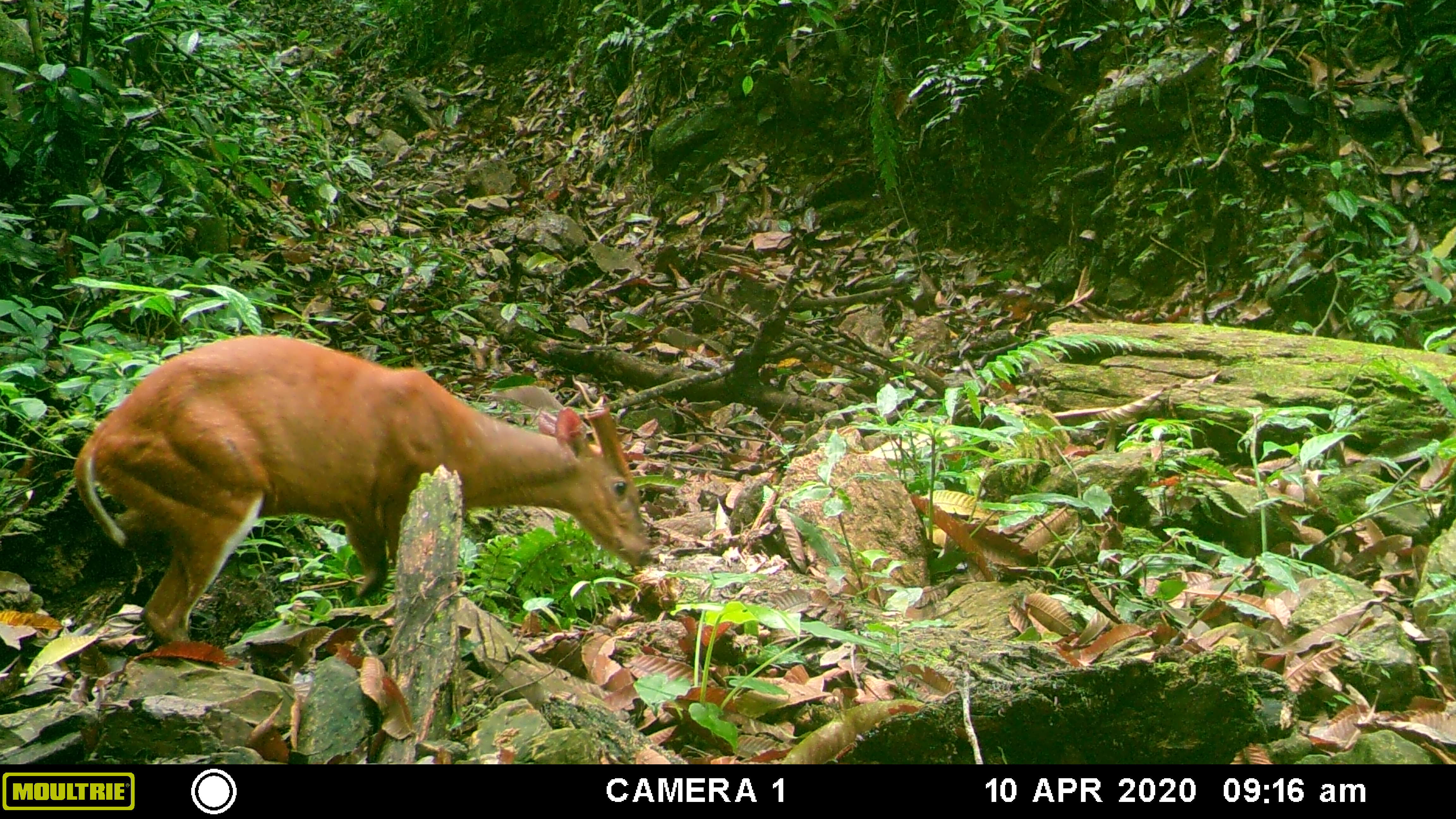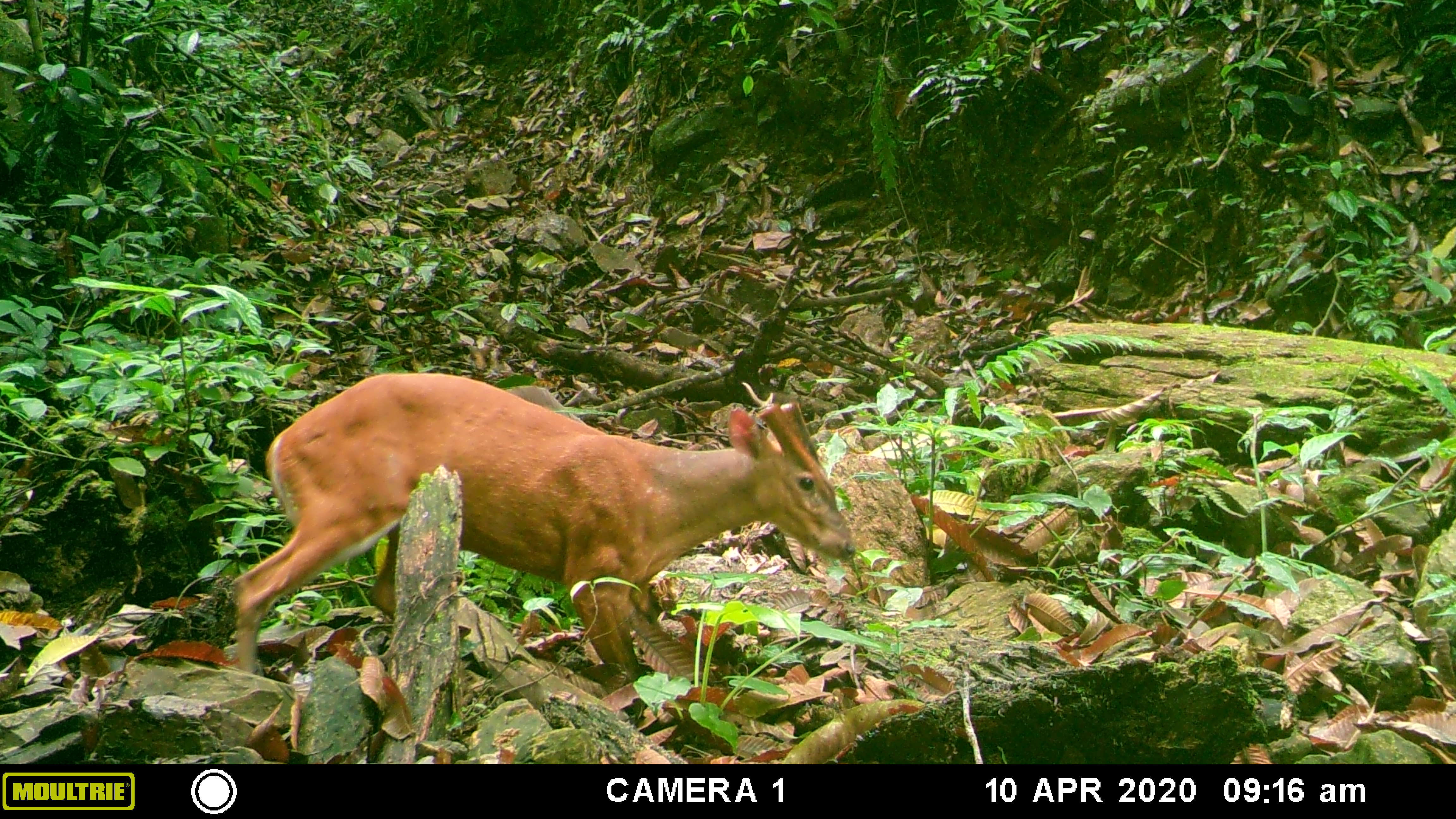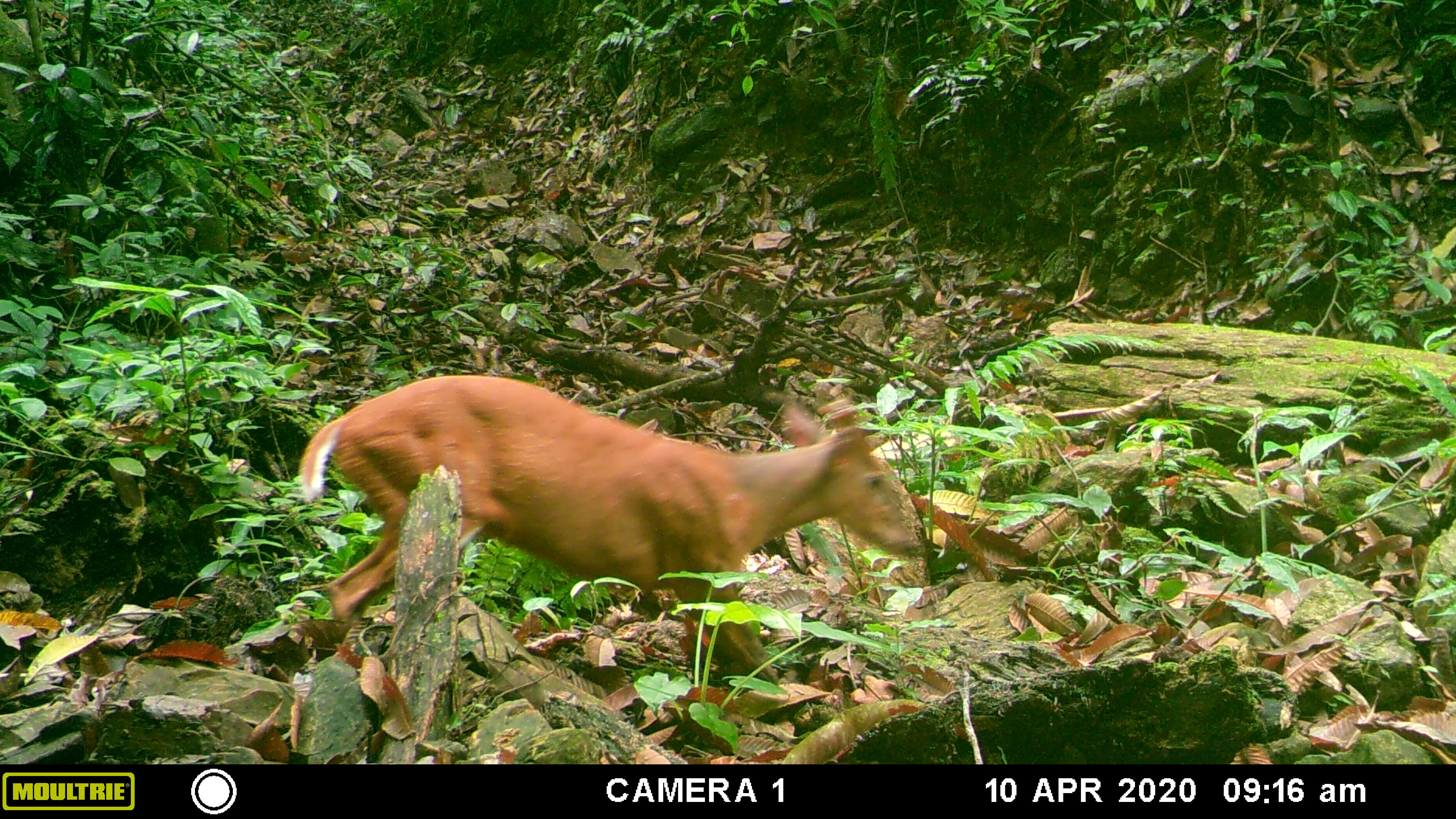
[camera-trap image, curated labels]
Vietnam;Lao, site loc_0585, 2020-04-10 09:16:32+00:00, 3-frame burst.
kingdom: Animalia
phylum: Chordata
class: Mammalia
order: Artiodactyla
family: Cervidae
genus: Muntiacus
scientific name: Muntiacus muntjak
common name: red muntjac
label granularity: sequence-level